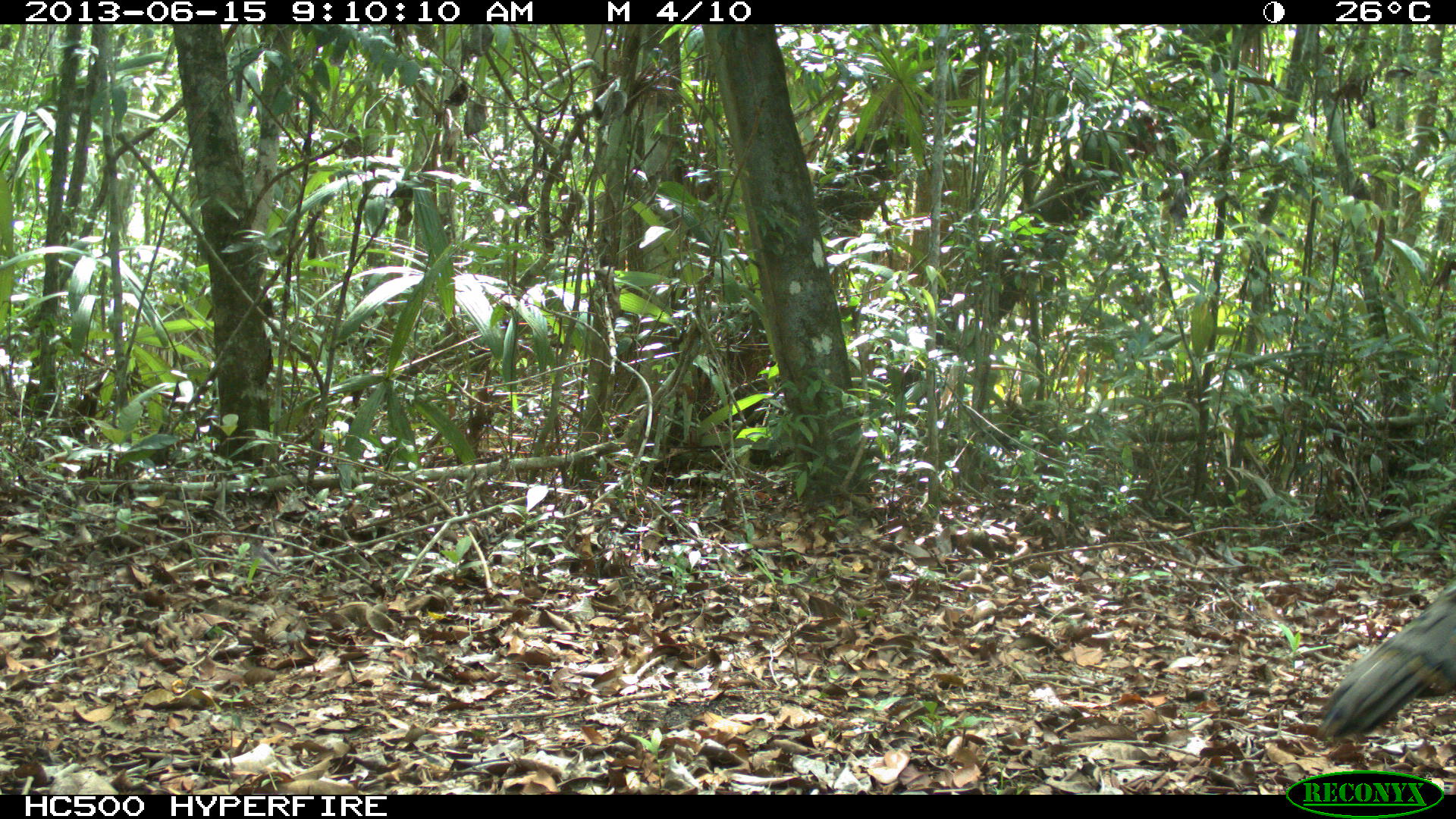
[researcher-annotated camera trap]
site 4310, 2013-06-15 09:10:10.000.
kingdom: Animalia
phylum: Chordata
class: Aves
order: Galliformes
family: Phasianidae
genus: Meleagris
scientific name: Meleagris ocellata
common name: ocellated turkey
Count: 1.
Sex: male.